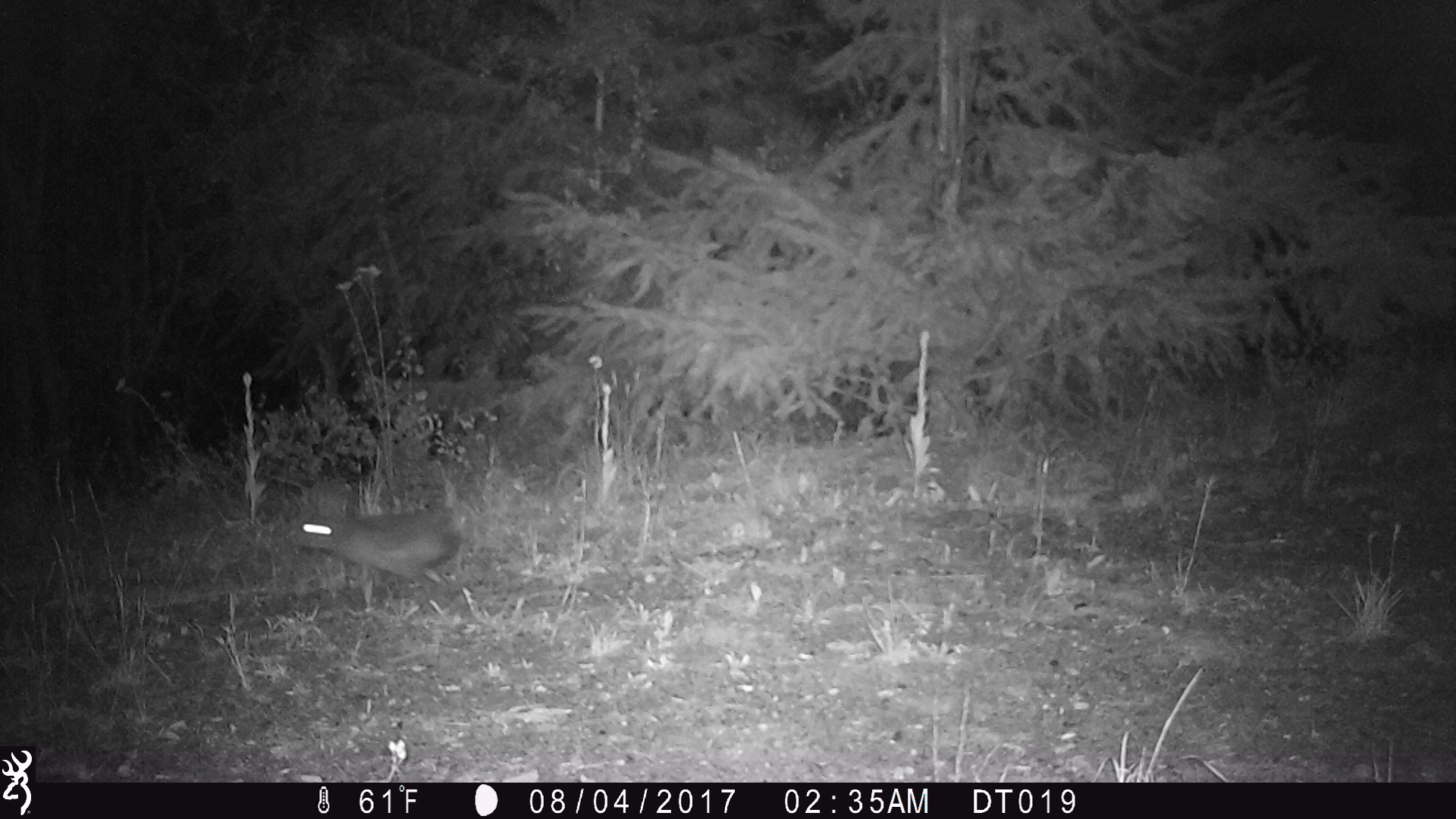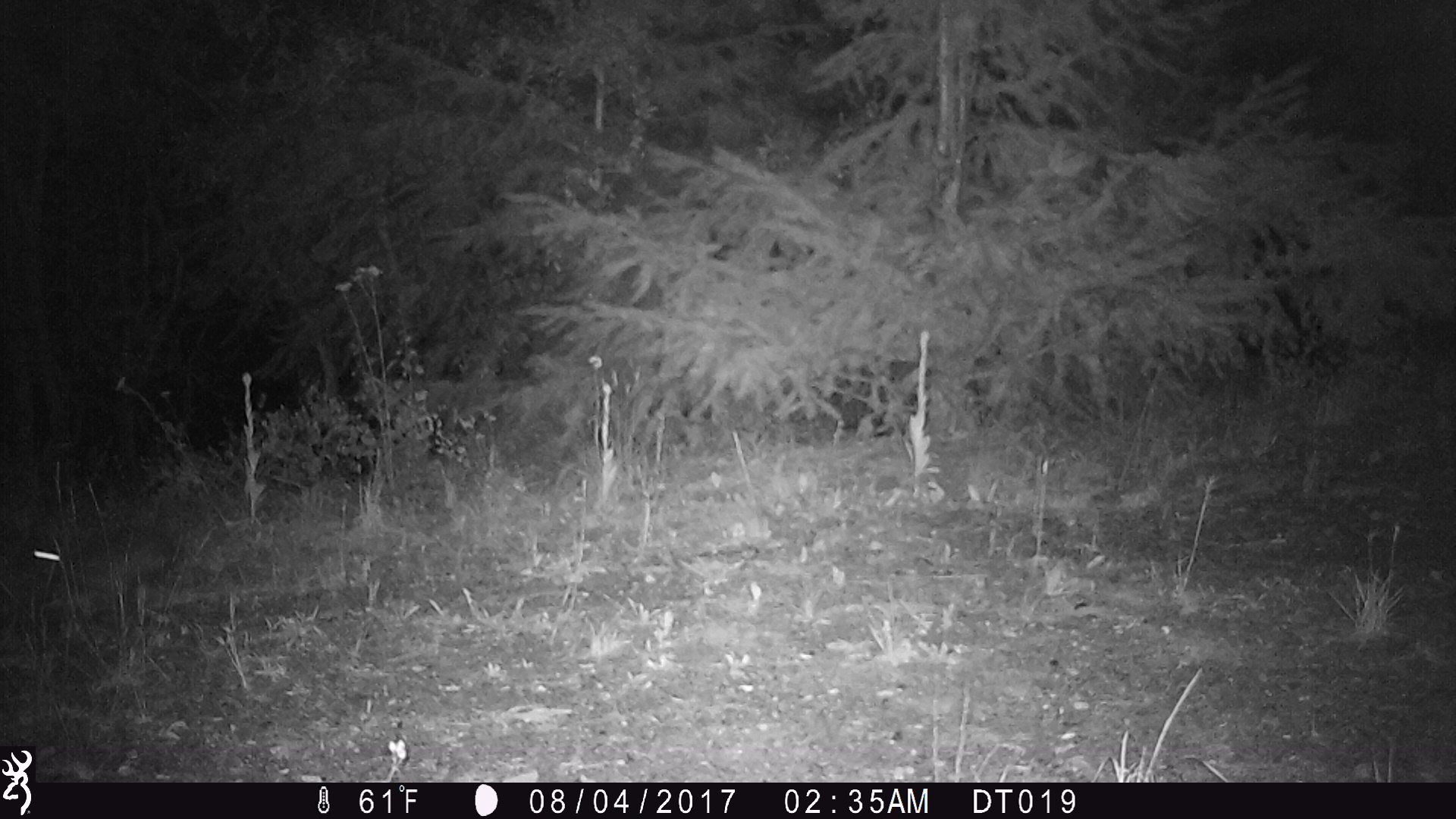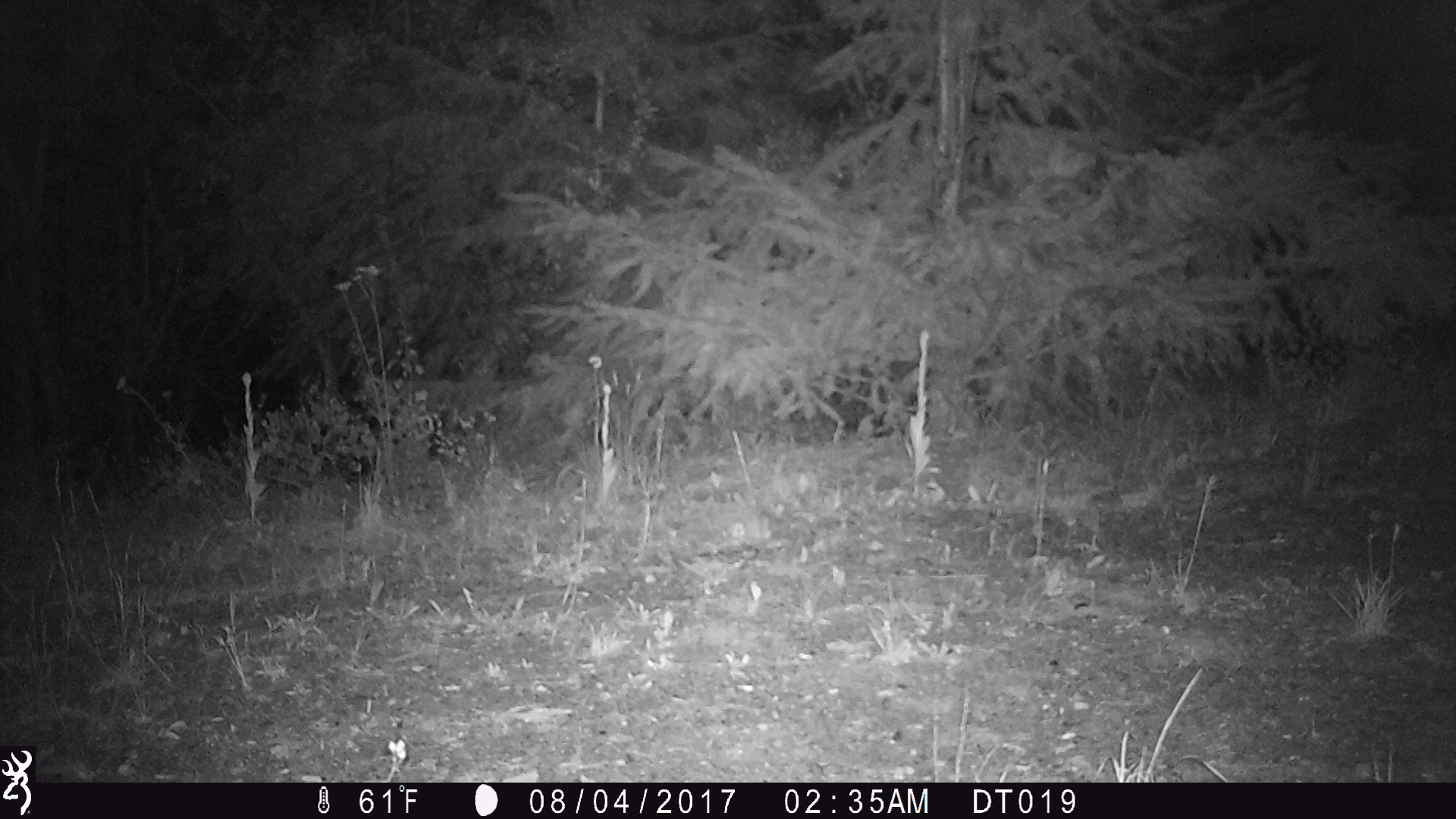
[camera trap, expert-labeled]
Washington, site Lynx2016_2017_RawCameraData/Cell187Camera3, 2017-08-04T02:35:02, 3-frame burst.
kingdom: Animalia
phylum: Chordata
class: Mammalia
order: Lagomorpha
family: Leporidae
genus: Lepus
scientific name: Lepus americanus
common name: snowshoe hare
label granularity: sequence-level